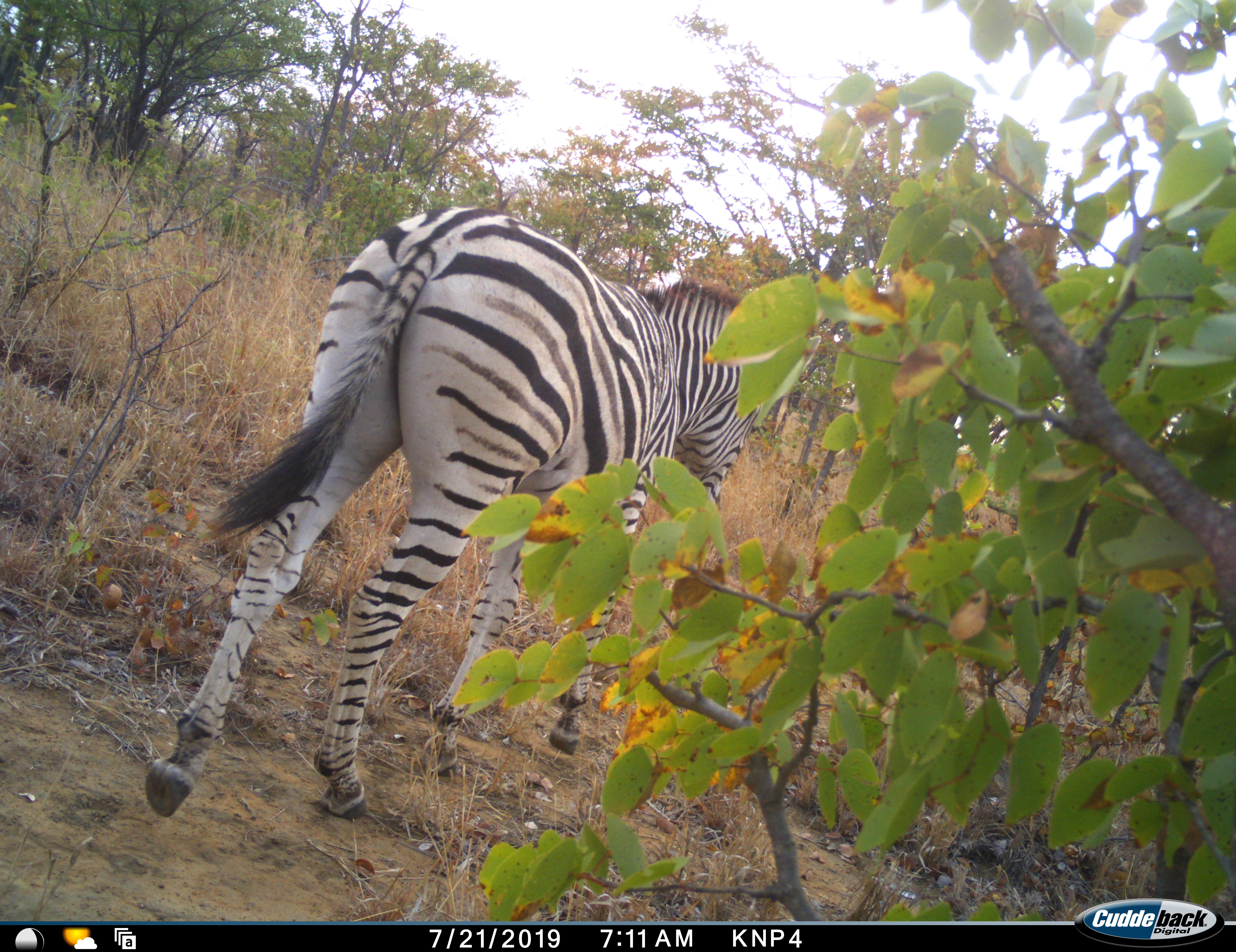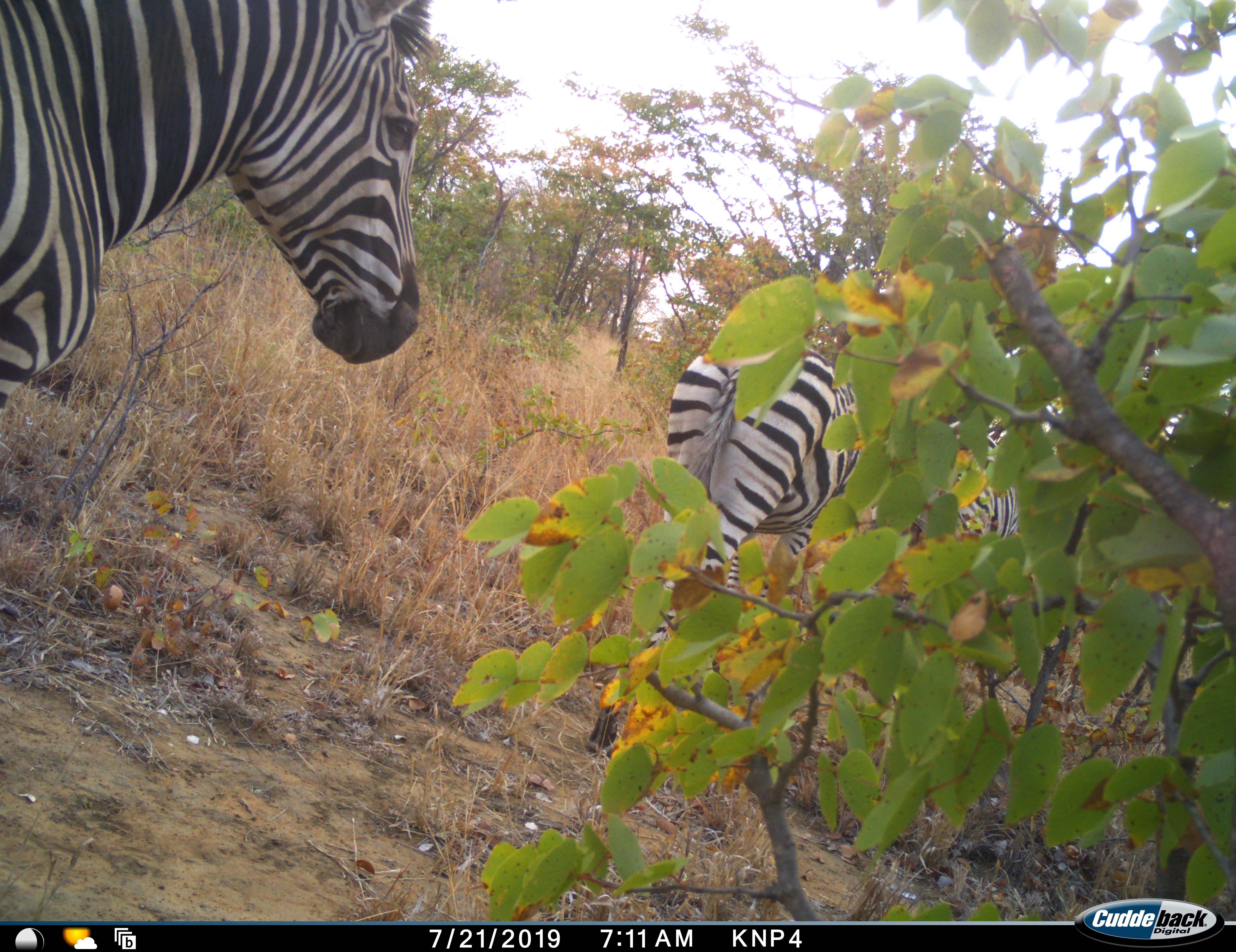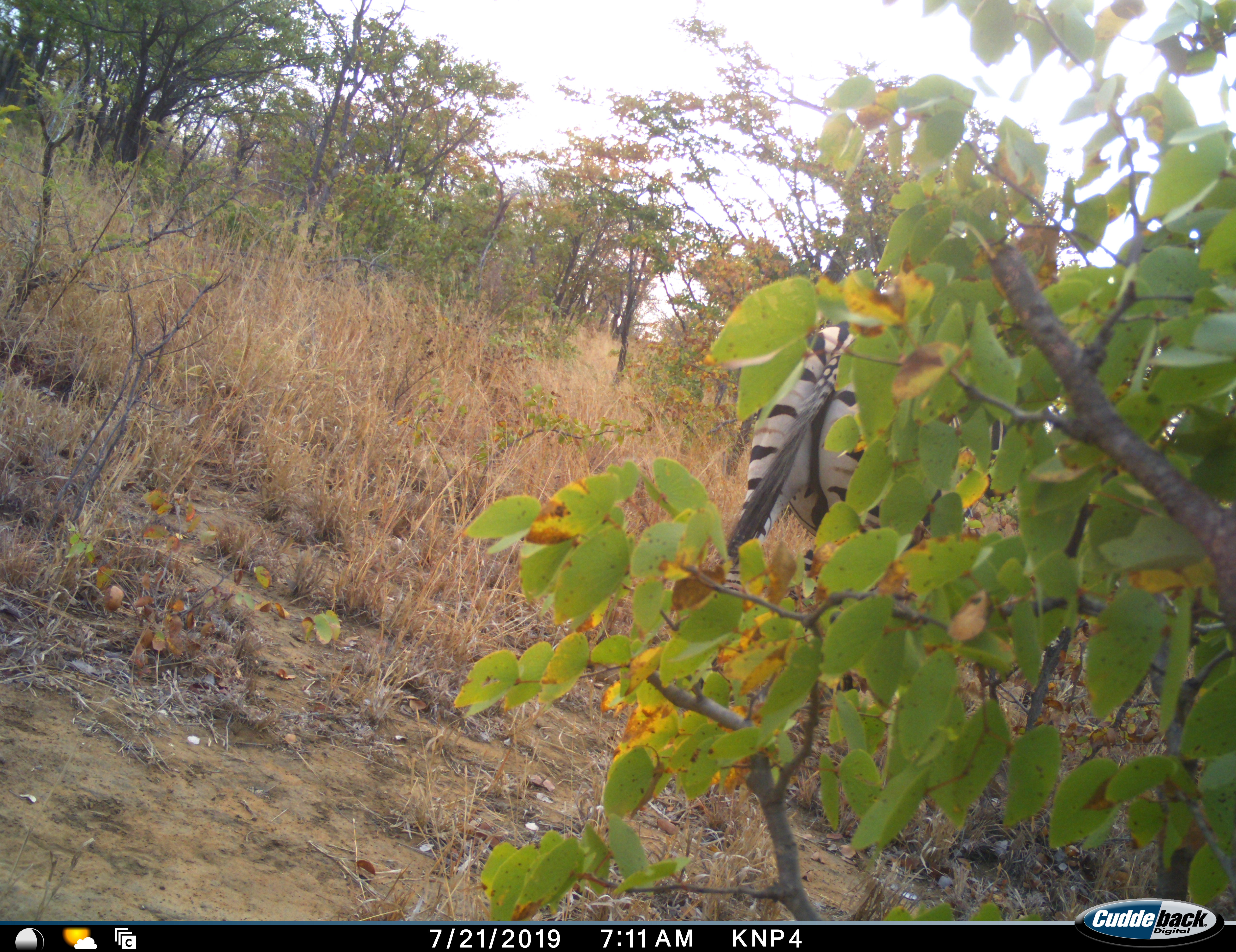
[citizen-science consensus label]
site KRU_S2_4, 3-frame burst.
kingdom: Animalia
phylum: Chordata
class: Mammalia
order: Perissodactyla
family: Equidae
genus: Equus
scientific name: Equus quagga burchellii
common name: burchell's zebra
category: zebraburchells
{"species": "zebraburchells (burchell's zebra) (Equus quagga burchellii)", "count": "2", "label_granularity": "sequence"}